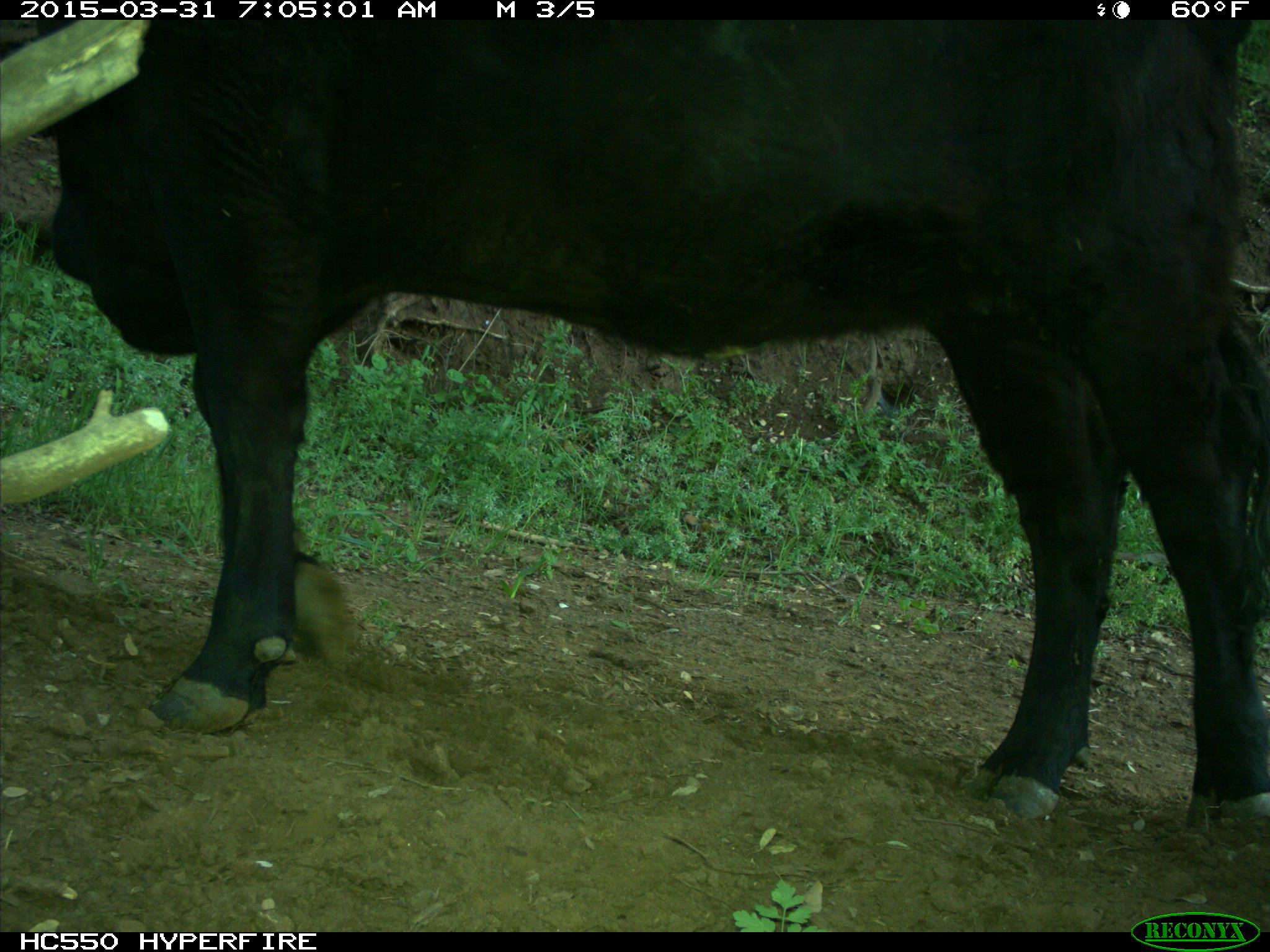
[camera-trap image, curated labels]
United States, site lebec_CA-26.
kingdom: Animalia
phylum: Chordata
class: Mammalia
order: Artiodactyla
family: Bovidae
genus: Bos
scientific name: Bos taurus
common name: domestic cow